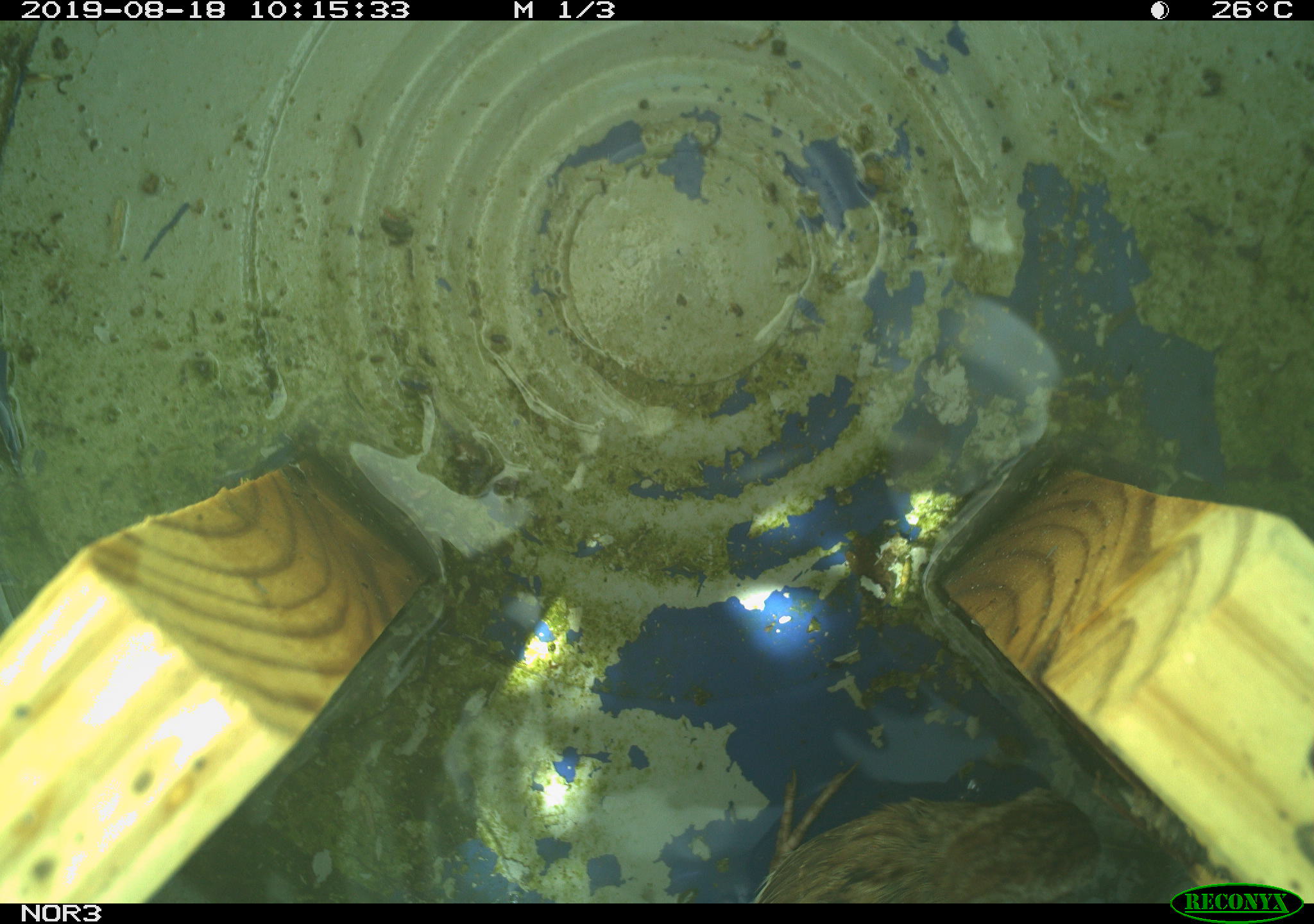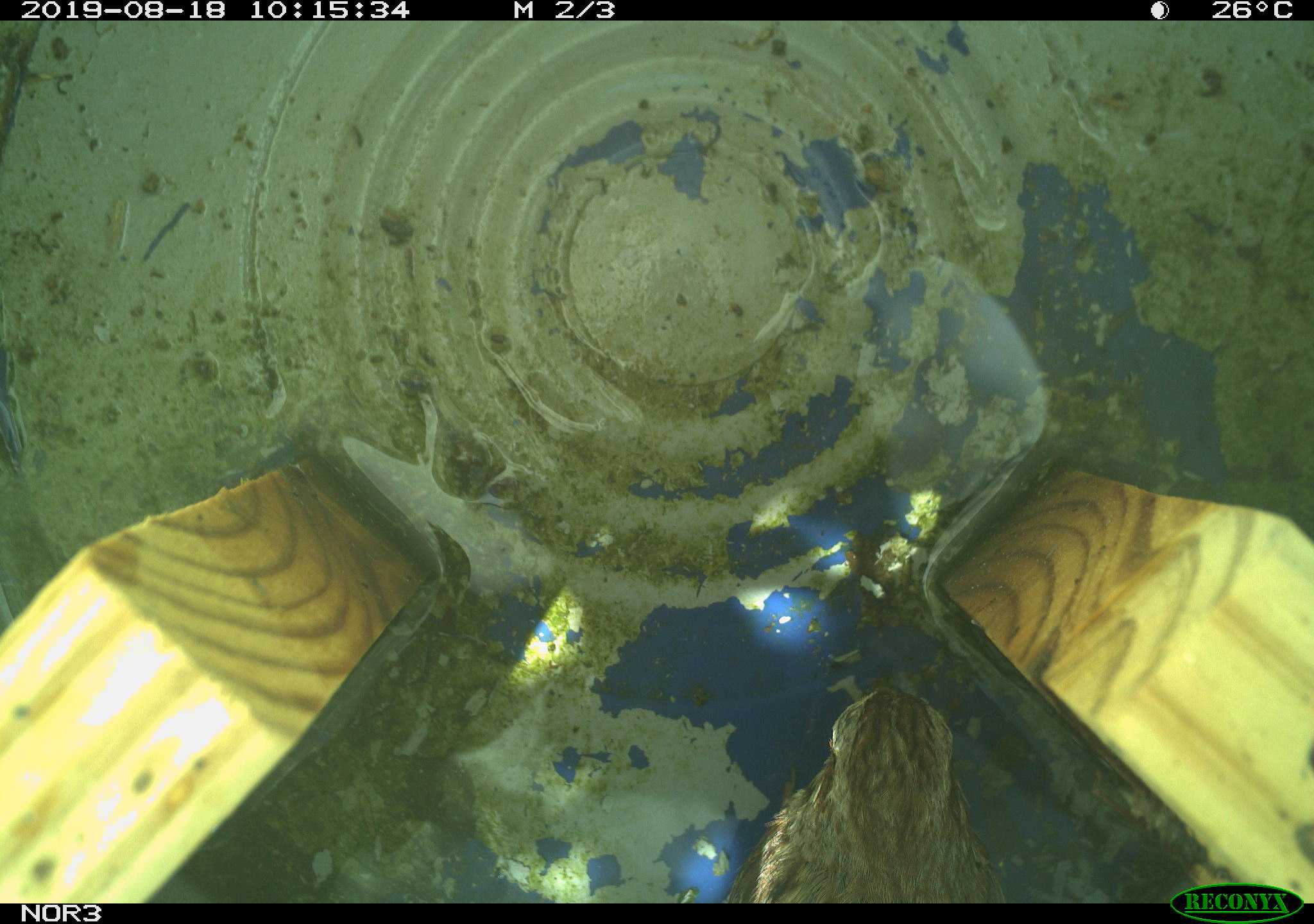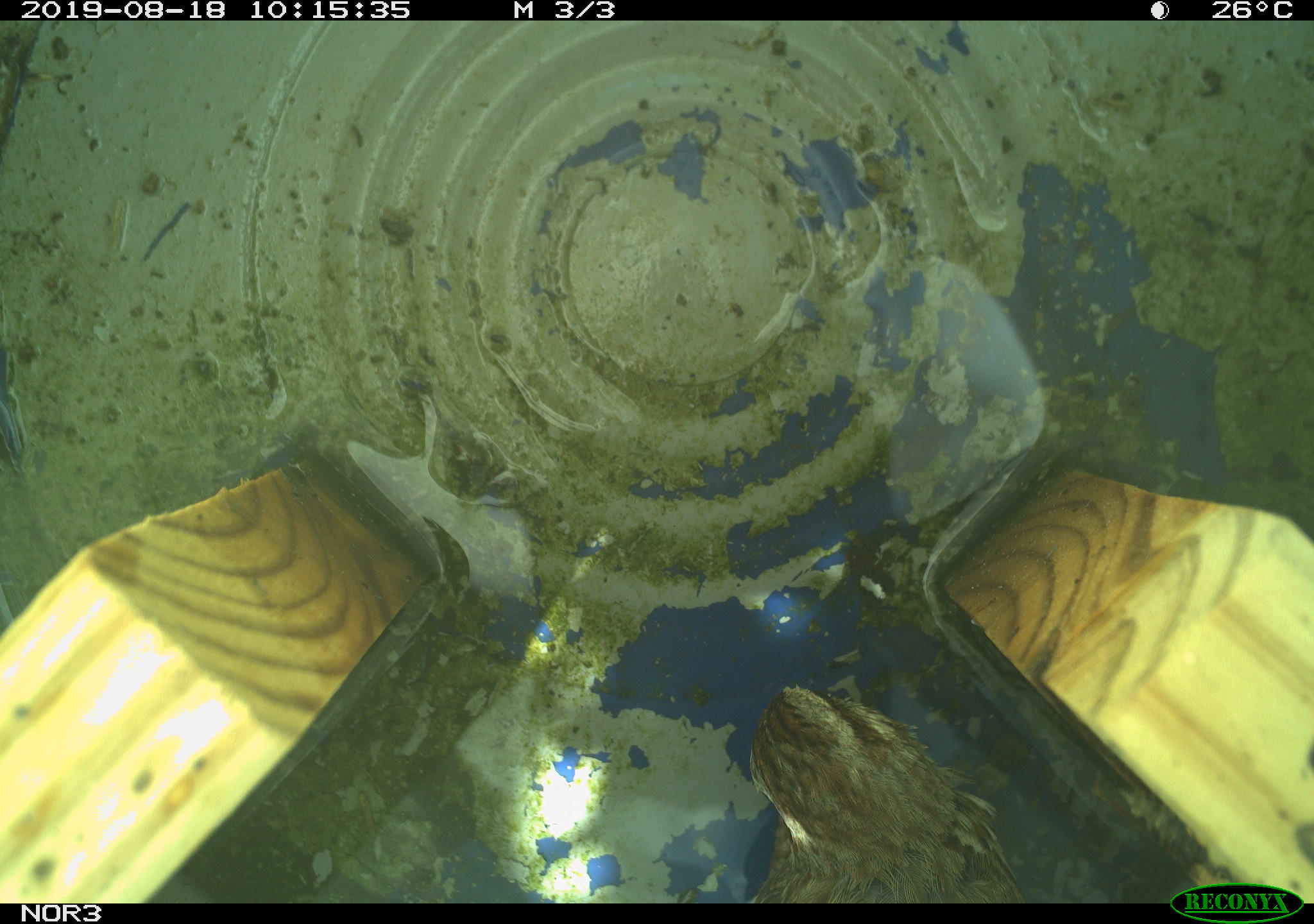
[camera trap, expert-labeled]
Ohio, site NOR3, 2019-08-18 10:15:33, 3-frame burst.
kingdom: Animalia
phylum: Chordata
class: Aves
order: Passeriformes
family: Passerellidae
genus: Melospiza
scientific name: Melospiza melodia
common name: song sparrow